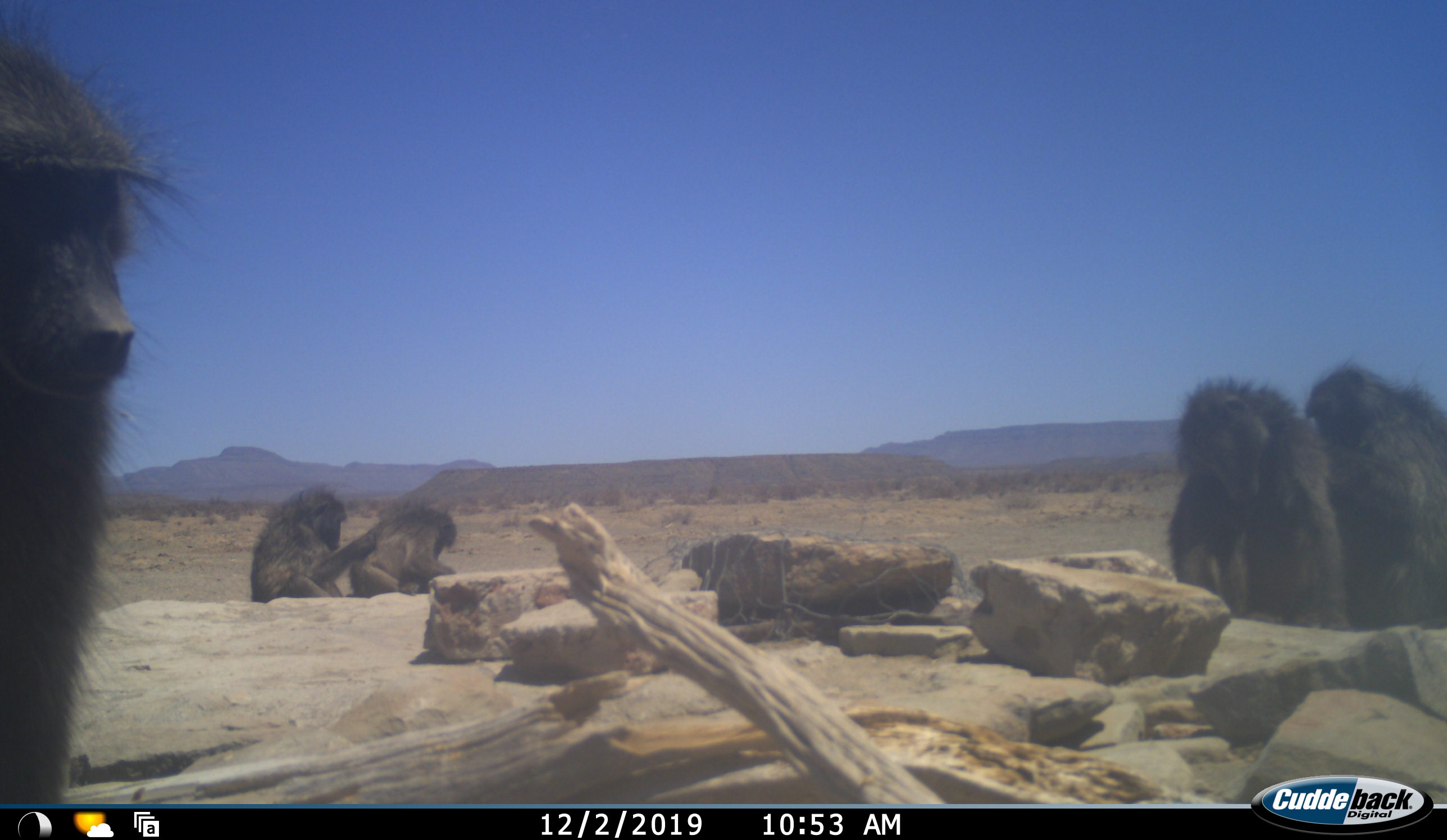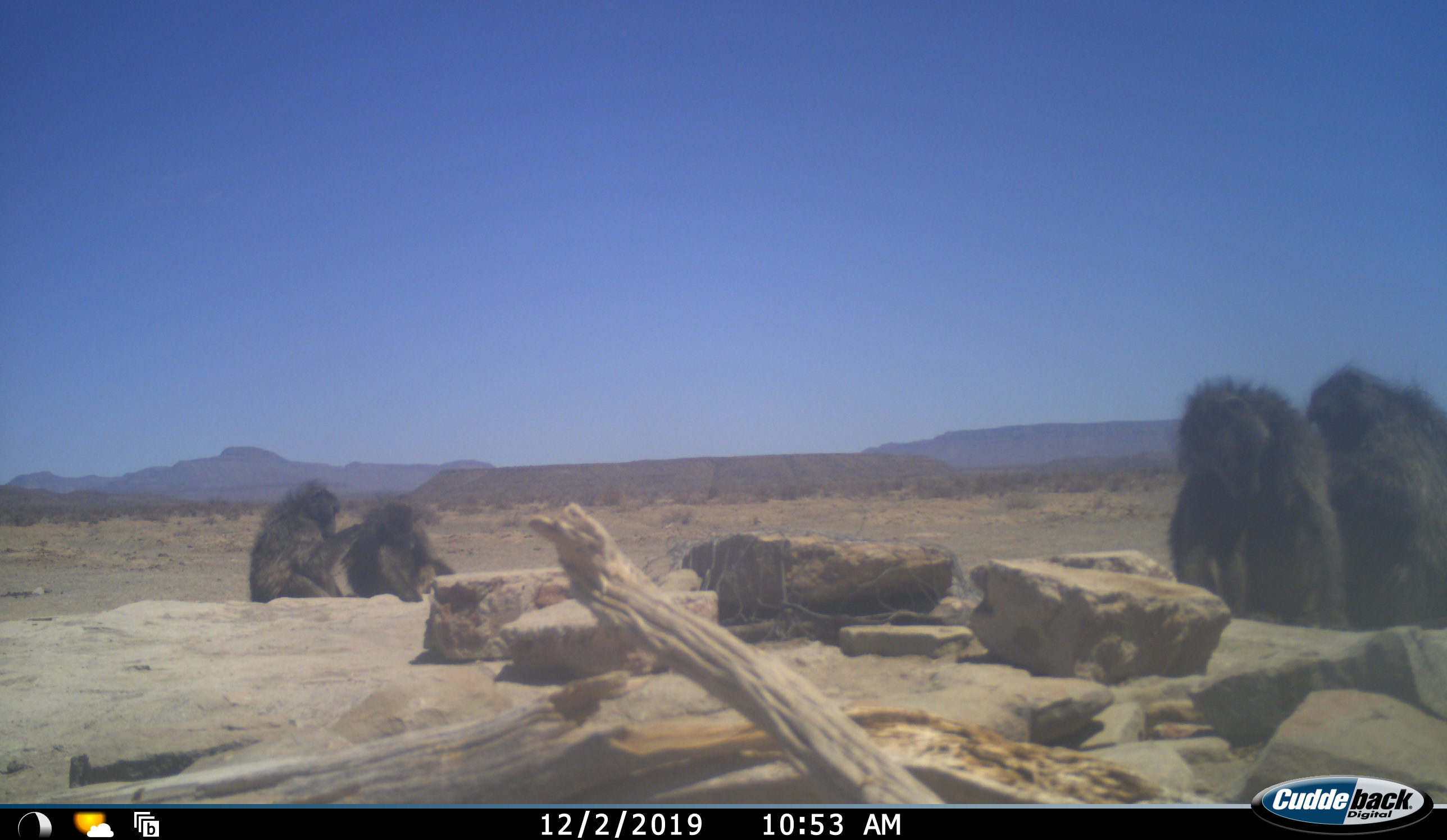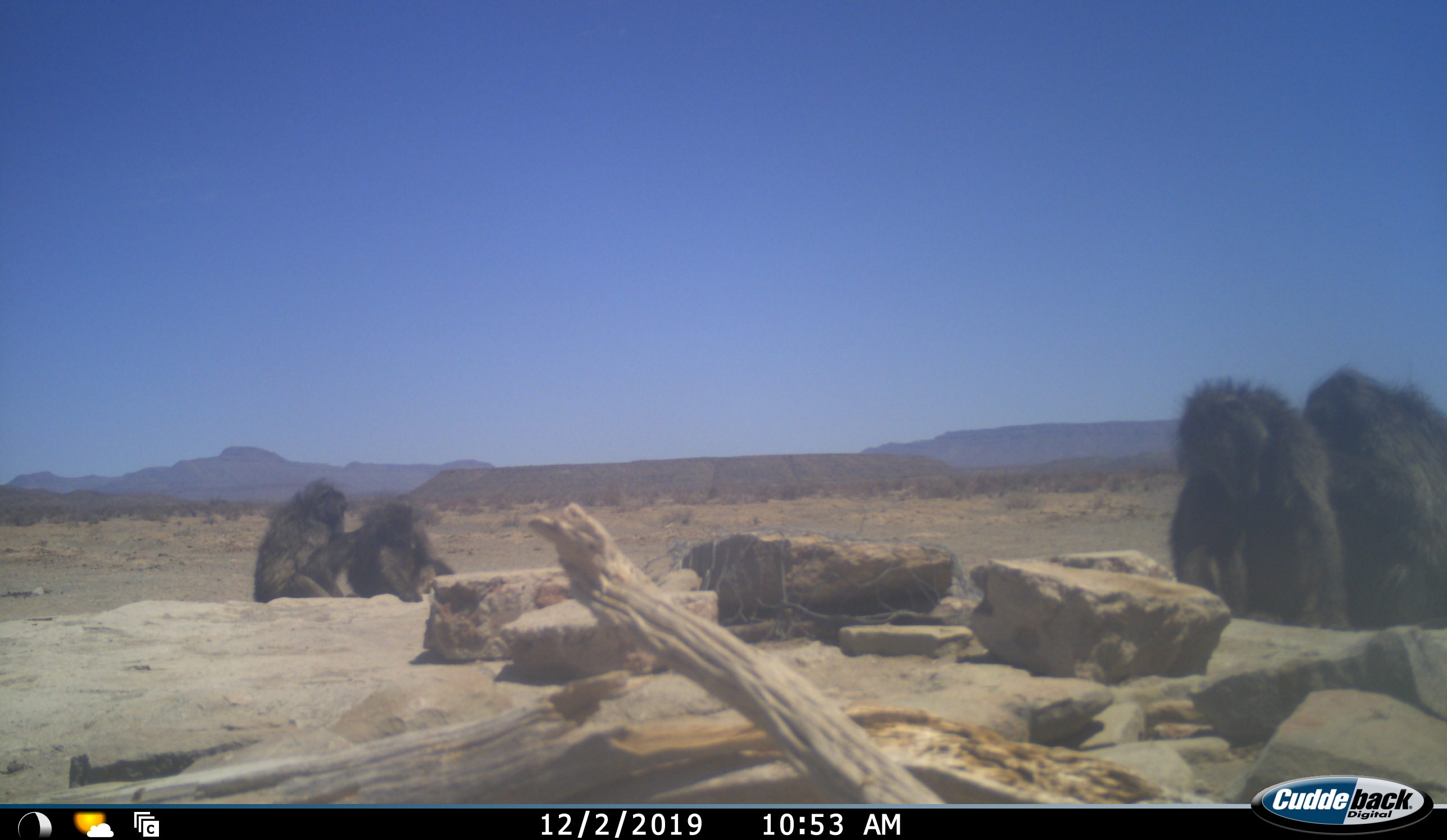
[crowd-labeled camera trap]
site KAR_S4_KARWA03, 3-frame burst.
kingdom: Animalia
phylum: Chordata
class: Mammalia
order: Primates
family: Cercopithecidae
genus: Papio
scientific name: Papio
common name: baboon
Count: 5.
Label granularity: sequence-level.